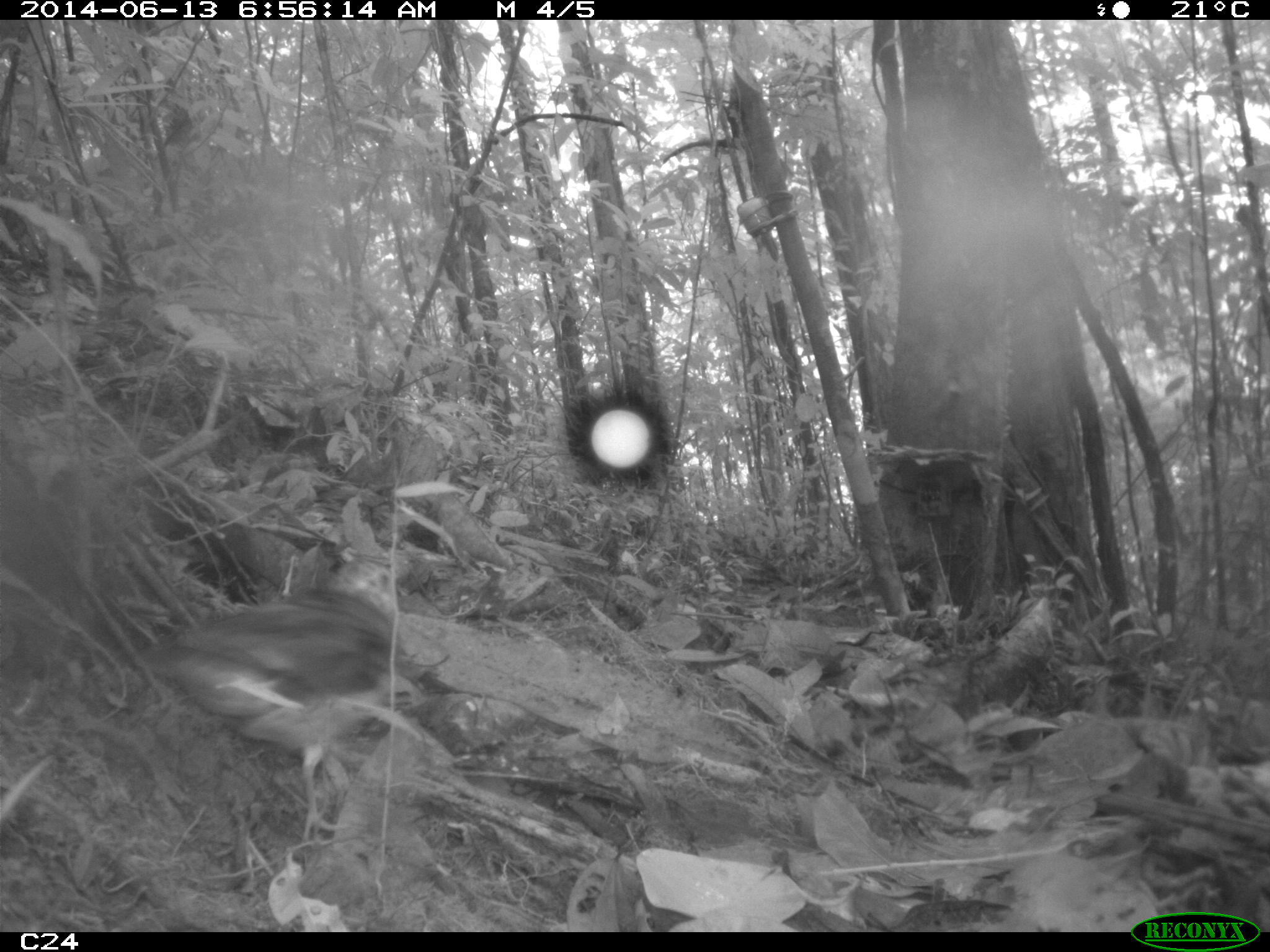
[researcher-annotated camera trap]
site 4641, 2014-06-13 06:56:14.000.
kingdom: Animalia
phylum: Chordata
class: Aves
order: Columbiformes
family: Columbidae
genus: Leptotila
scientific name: Leptotila rufaxilla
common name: gray-fronted dove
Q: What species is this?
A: Leptotila rufaxilla (gray-fronted dove).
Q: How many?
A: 1.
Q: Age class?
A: Adult.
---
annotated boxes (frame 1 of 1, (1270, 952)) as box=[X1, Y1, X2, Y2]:
leptotila rufaxilla: box=[129, 547, 408, 844]